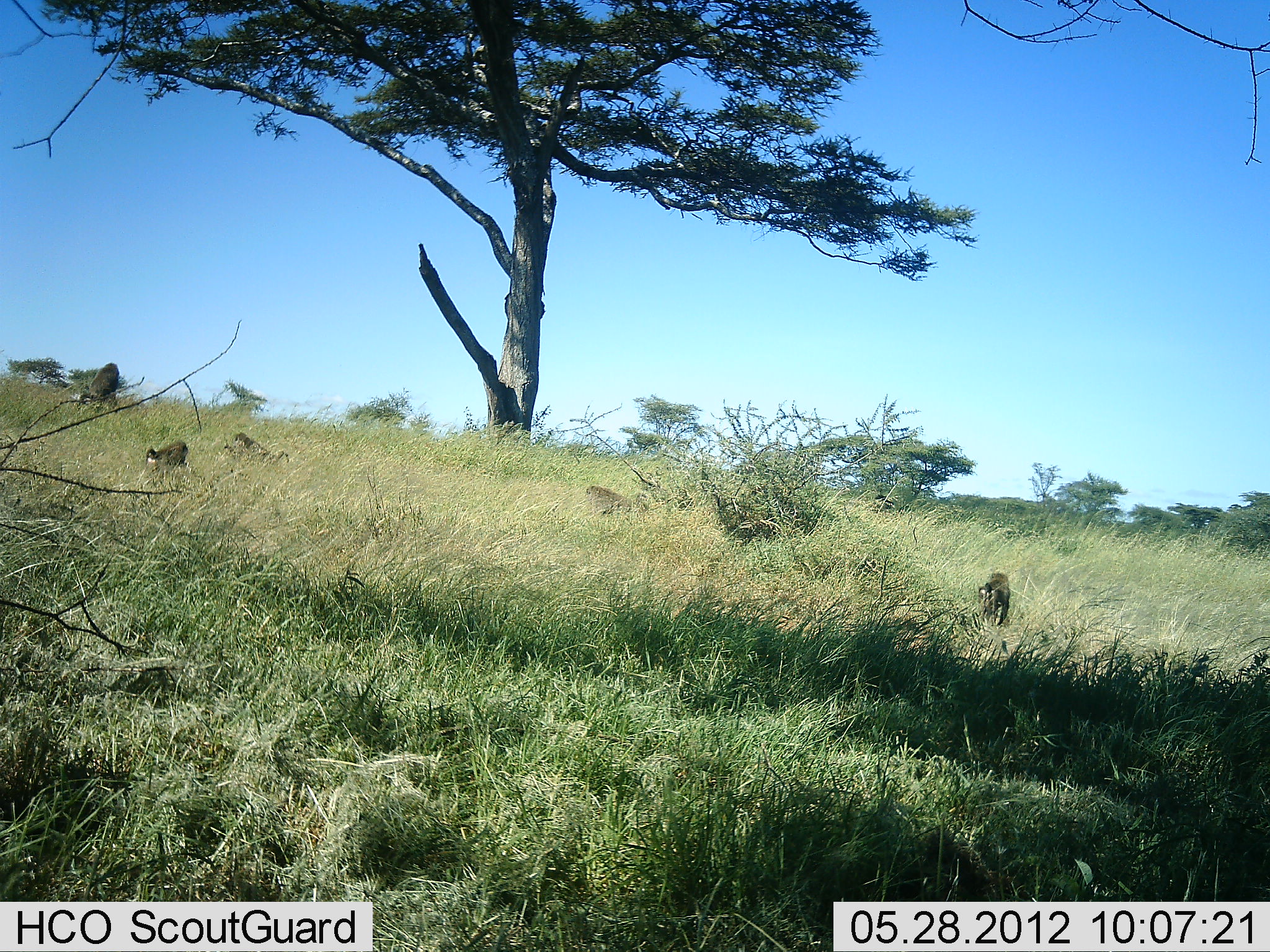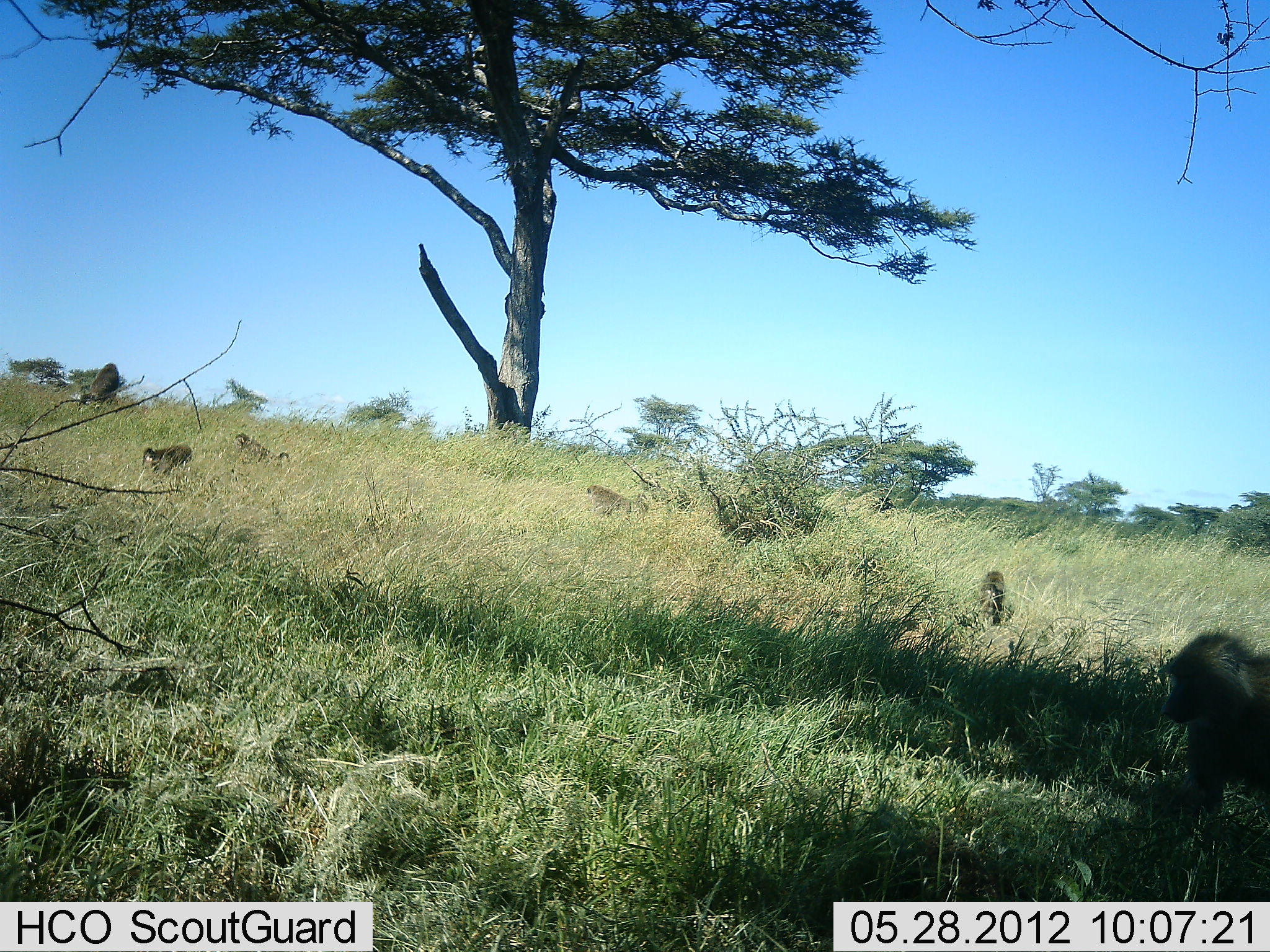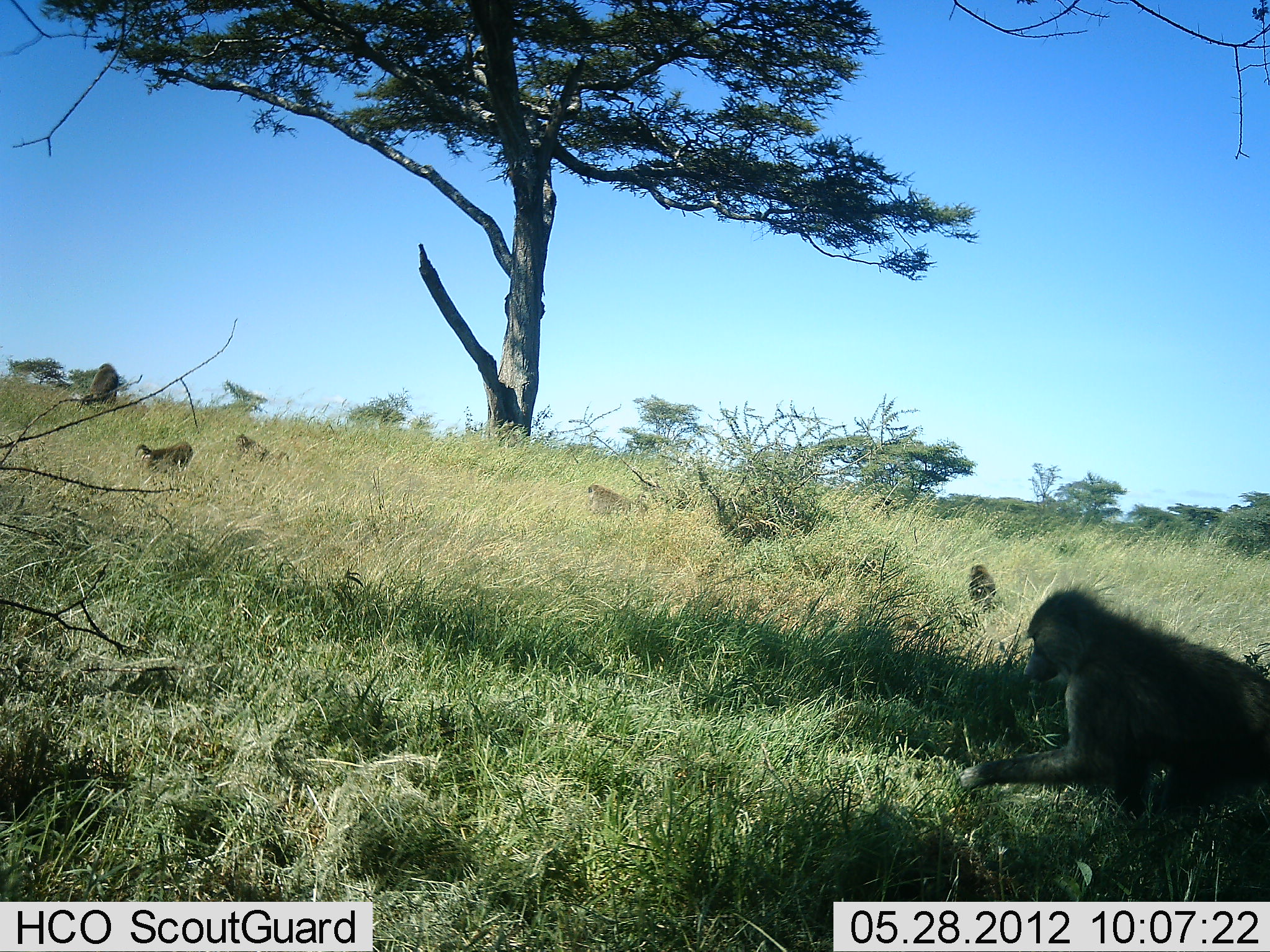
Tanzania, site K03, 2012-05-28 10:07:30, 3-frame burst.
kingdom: Animalia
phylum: Chordata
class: Mammalia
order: Primates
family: Cercopithecidae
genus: Papio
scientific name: Papio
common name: baboon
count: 6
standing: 30%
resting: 0%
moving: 90%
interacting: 0%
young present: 0%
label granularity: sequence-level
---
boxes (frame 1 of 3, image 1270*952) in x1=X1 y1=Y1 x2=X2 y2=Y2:
animal: x1=77 y1=362 x2=121 y2=413; x1=975 y1=572 x2=1010 y2=626; x1=584 y1=481 x2=633 y2=515; x1=222 y1=443 x2=289 y2=465; x1=147 y1=439 x2=189 y2=469; x1=234 y1=430 x2=269 y2=459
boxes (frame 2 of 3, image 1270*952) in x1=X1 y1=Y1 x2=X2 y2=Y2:
animal: x1=1151 y1=629 x2=1270 y2=819; x1=78 y1=361 x2=123 y2=410; x1=233 y1=433 x2=289 y2=469; x1=137 y1=444 x2=194 y2=476; x1=584 y1=484 x2=637 y2=517; x1=978 y1=569 x2=1004 y2=625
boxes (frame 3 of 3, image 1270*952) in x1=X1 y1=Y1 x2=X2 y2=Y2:
animal: x1=958 y1=584 x2=1270 y2=841; x1=132 y1=440 x2=192 y2=474; x1=79 y1=362 x2=122 y2=409; x1=233 y1=433 x2=288 y2=469; x1=584 y1=484 x2=633 y2=514; x1=966 y1=563 x2=997 y2=608